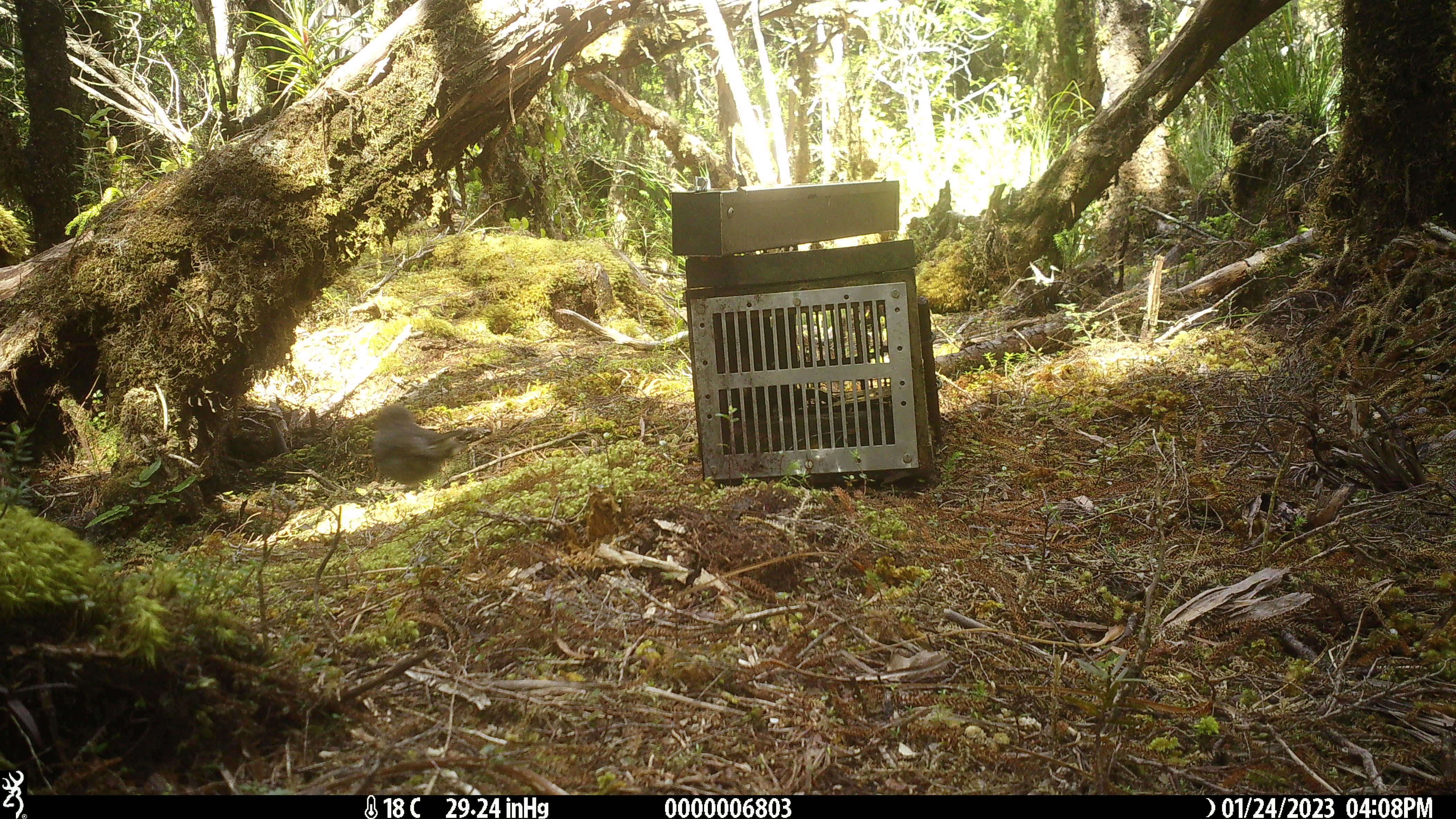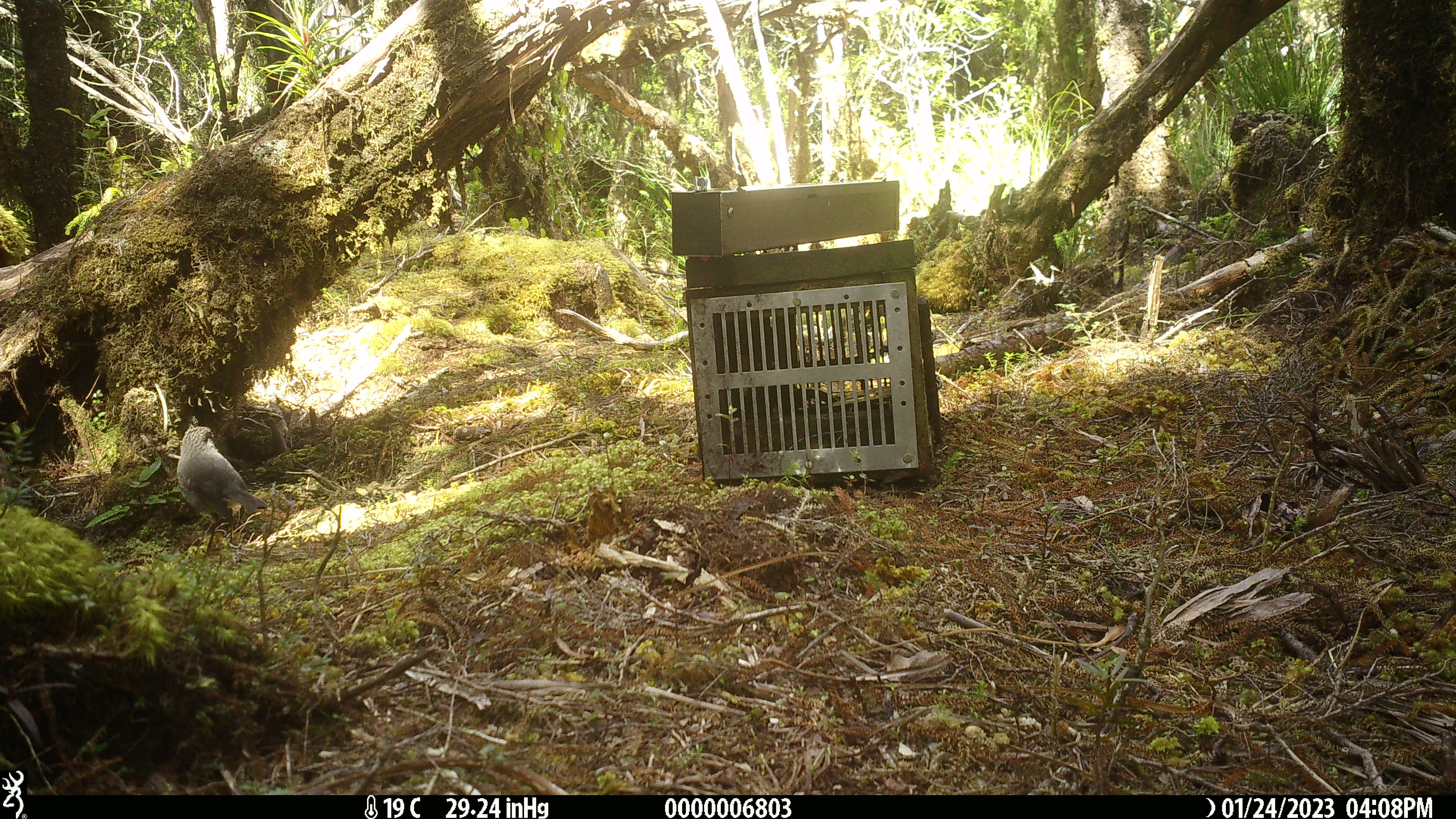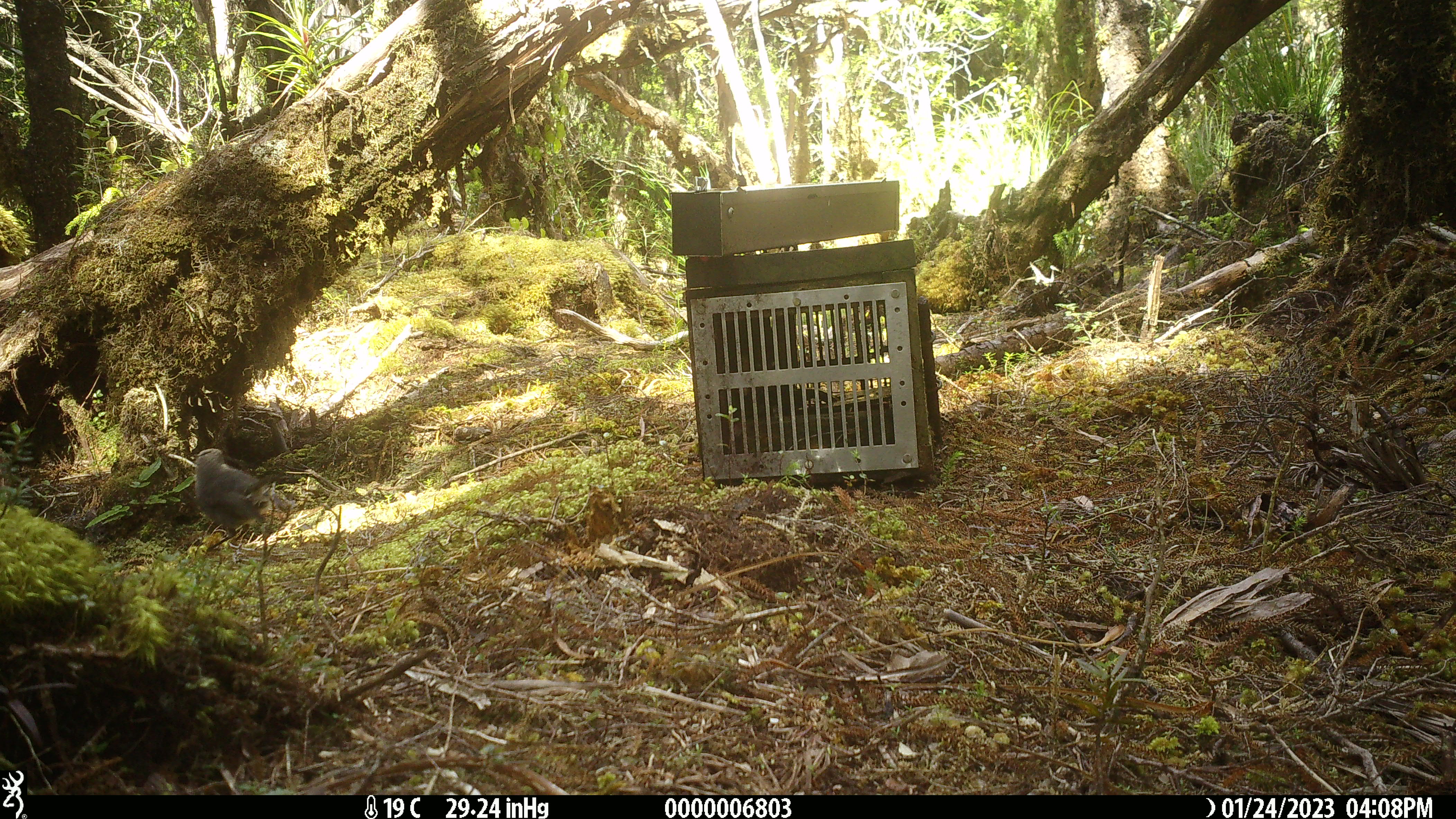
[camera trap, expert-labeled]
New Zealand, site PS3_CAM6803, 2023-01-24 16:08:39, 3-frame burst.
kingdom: Animalia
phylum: Chordata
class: Aves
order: Passeriformes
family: Petroicidae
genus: Petroica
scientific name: Petroica australis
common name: new zealand robin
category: robin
Robin (new zealand robin) (Petroica australis).